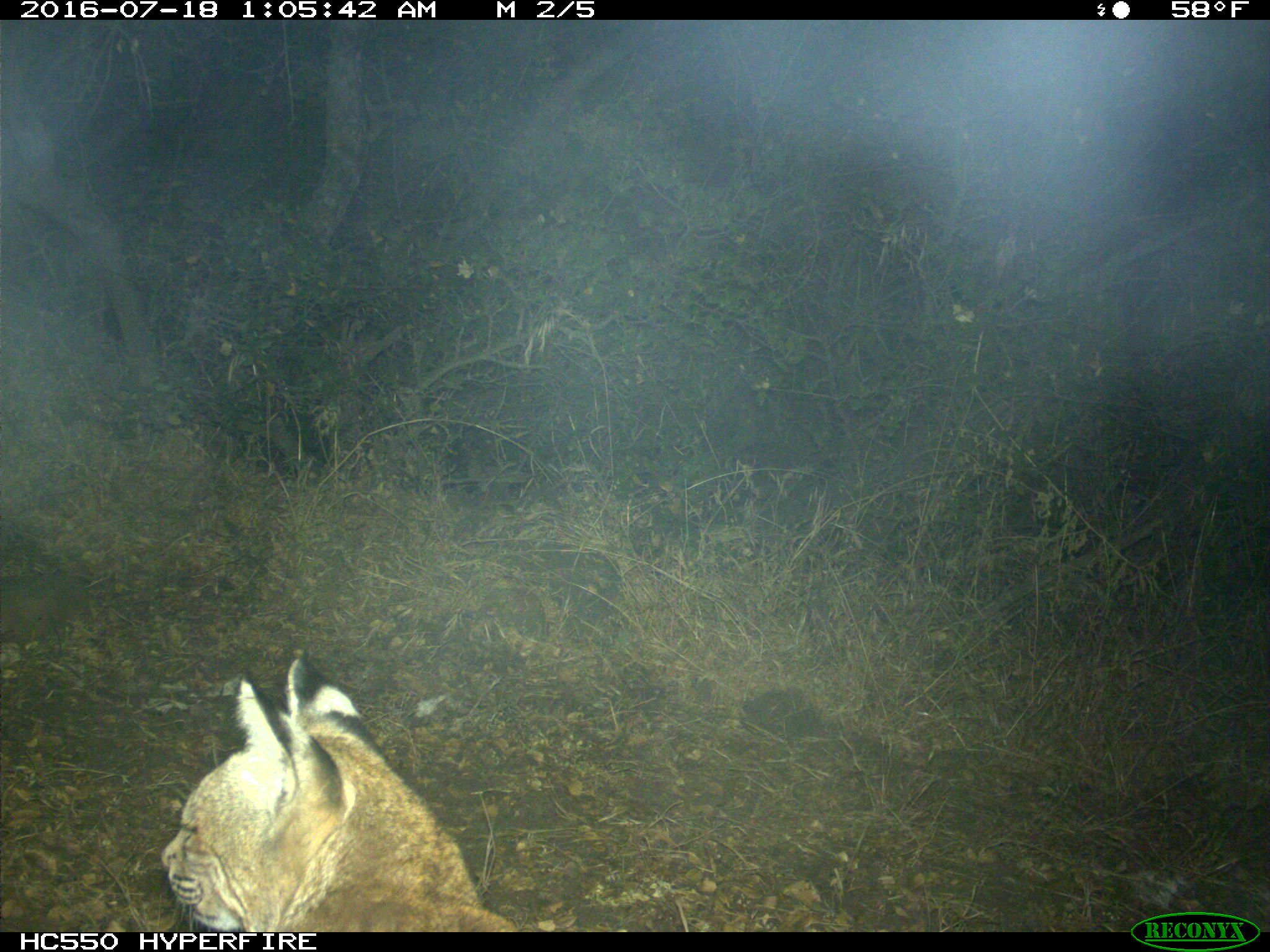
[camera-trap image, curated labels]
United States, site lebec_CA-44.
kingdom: Animalia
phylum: Chordata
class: Mammalia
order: Carnivora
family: Felidae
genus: Lynx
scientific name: Lynx rufus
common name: bobcat